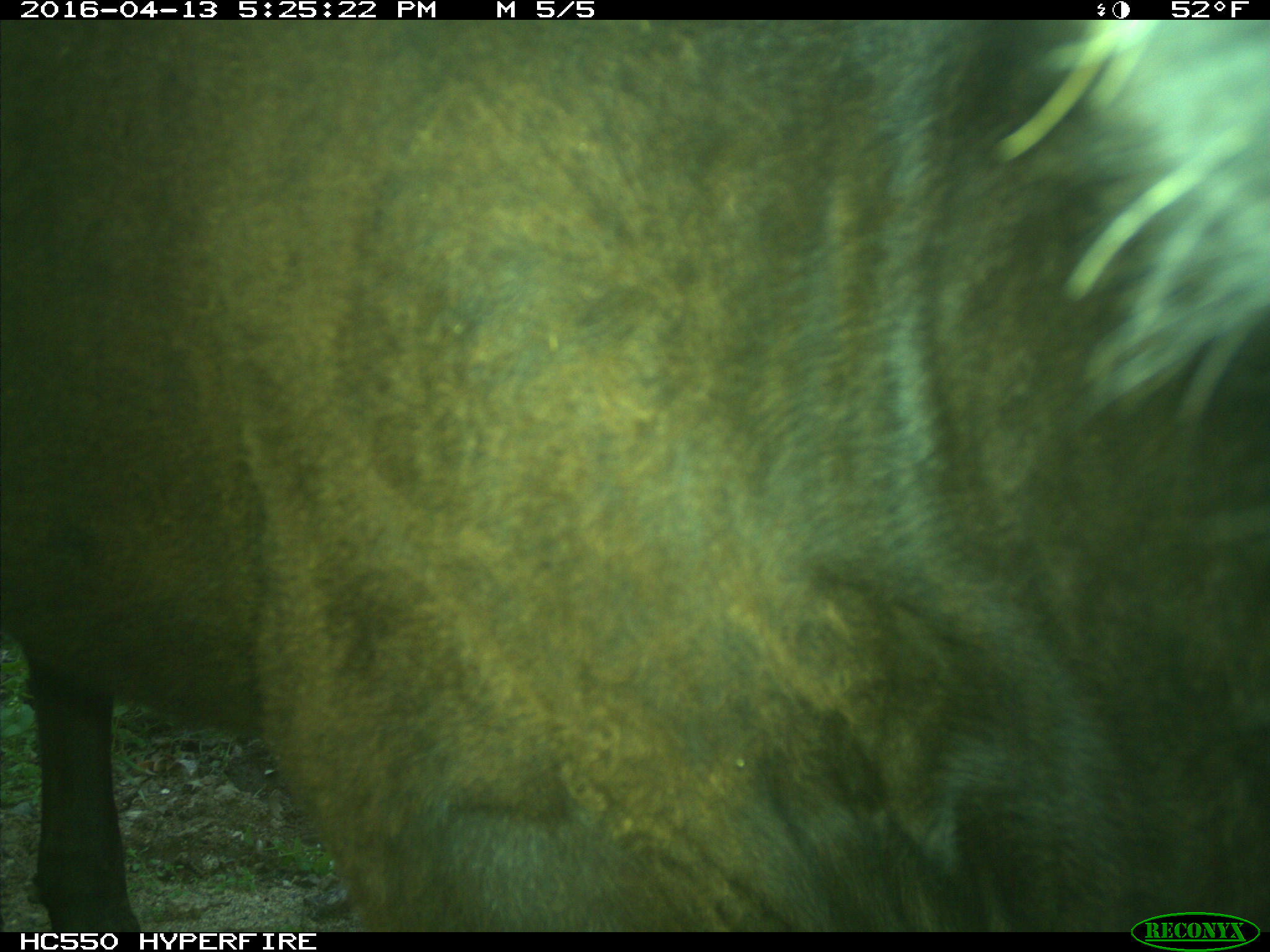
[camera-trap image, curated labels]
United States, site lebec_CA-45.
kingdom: Animalia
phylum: Chordata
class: Mammalia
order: Artiodactyla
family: Bovidae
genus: Bos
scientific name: Bos taurus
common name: domestic cow